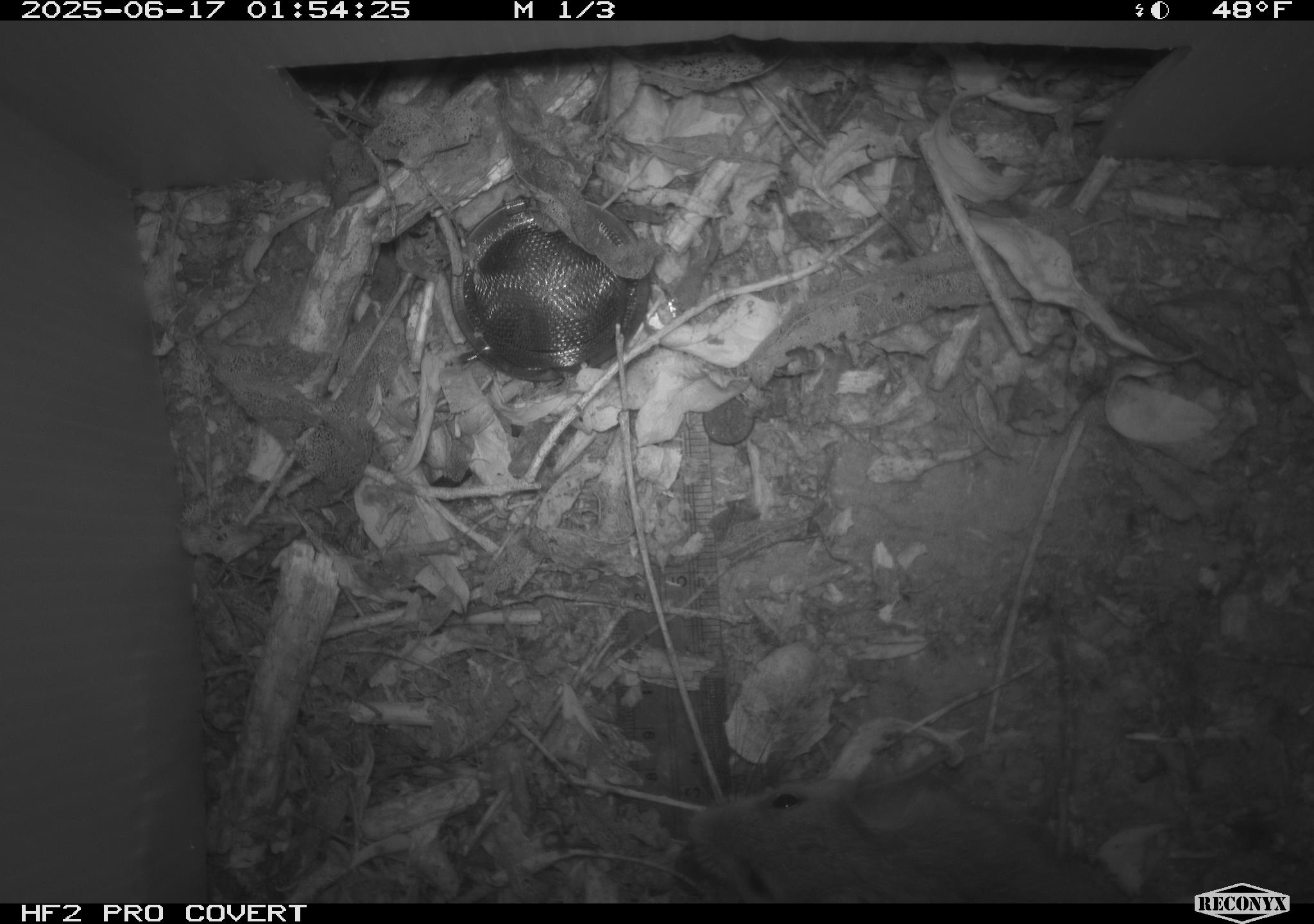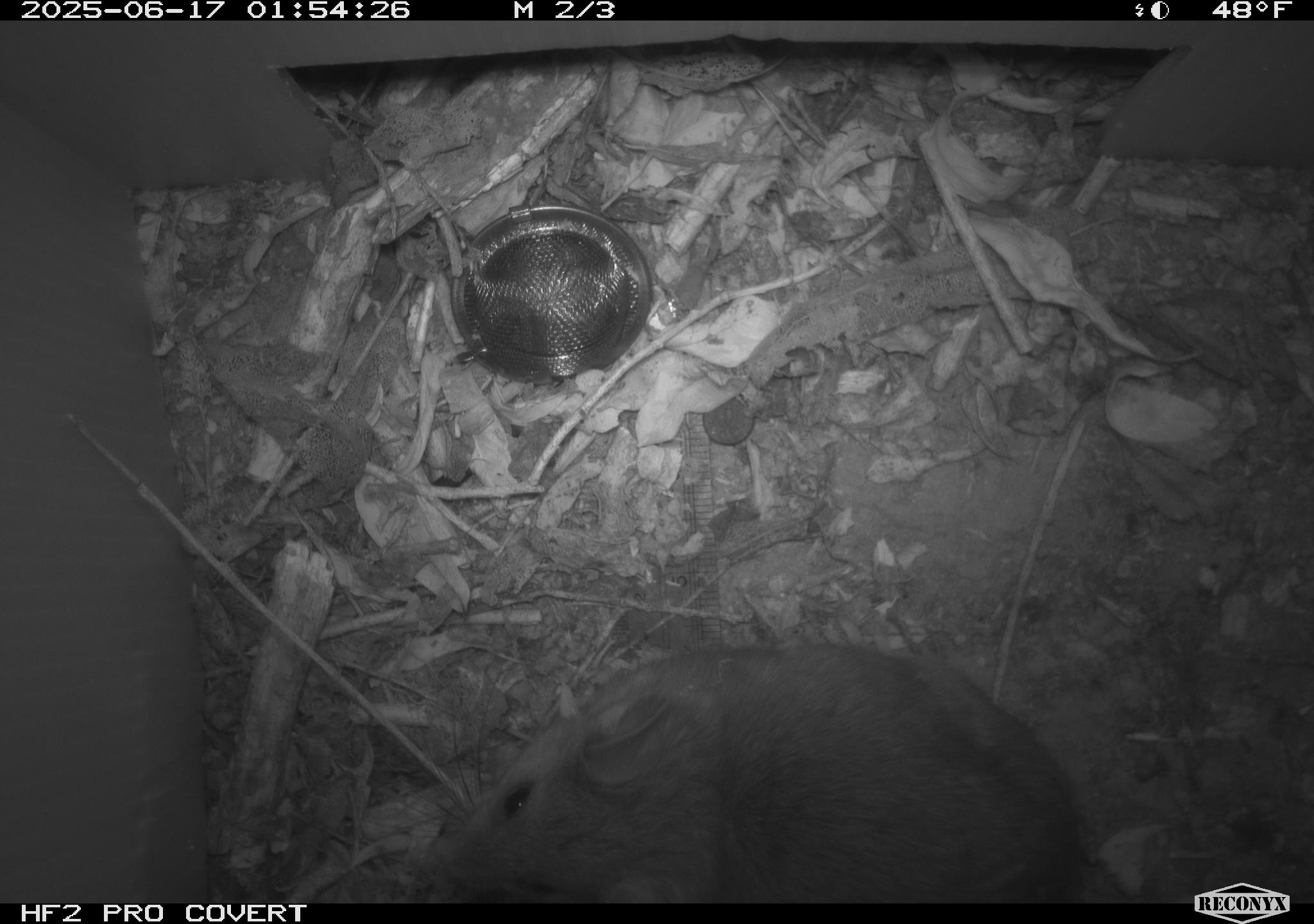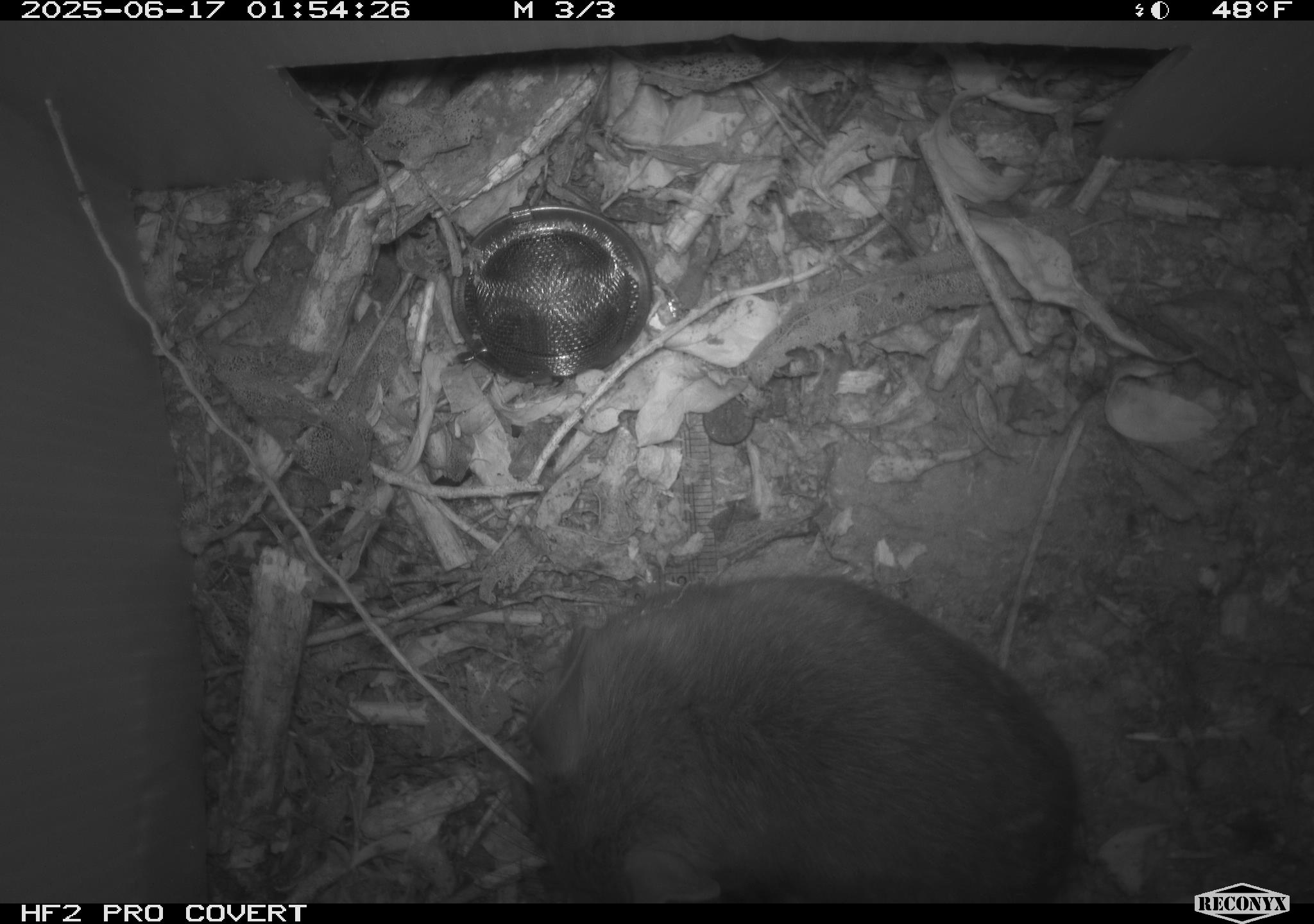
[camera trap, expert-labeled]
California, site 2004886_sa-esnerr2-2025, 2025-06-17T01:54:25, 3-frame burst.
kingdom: Animalia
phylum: Chordata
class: Mammalia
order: Rodentia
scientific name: Rodentia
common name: rodent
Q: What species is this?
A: Rodent (Rodentia).